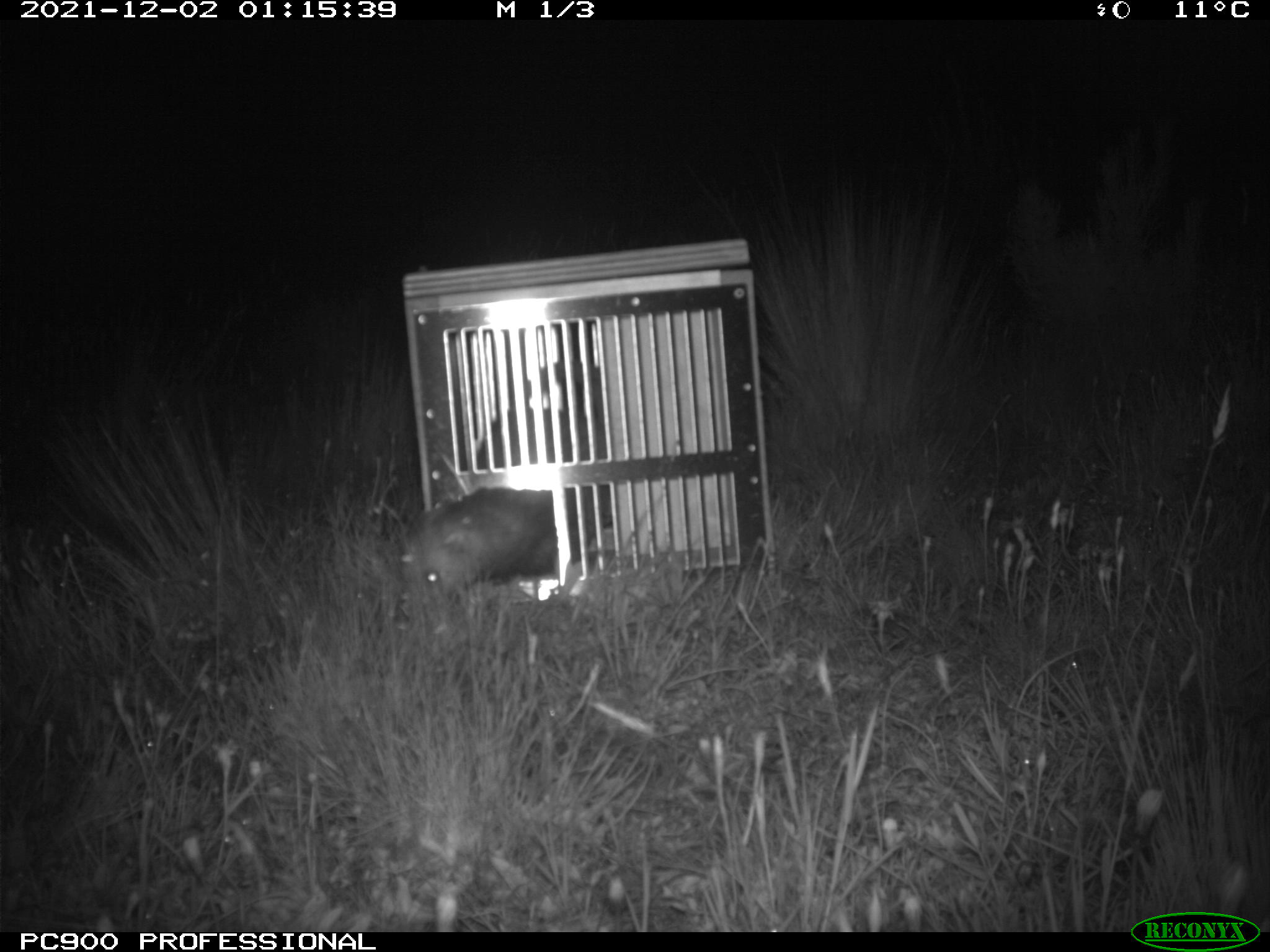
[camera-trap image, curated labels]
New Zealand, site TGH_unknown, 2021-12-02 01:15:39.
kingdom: Animalia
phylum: Chordata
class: Mammalia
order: Carnivora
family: Mustelidae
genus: Mustela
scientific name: Mustela furo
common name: ferret